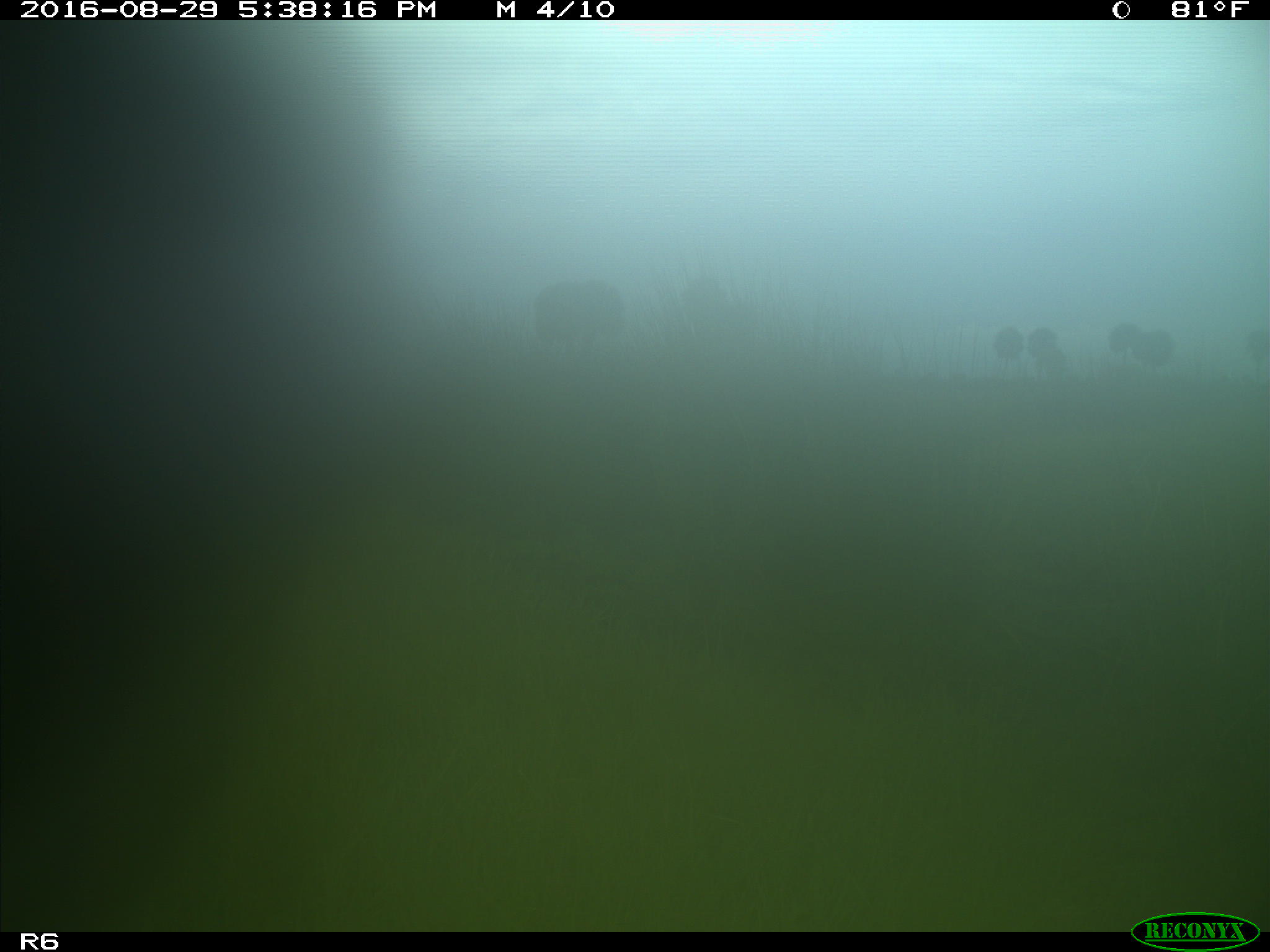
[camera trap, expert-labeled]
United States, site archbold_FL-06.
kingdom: Animalia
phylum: Chordata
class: Mammalia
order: Artiodactyla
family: Bovidae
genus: Bos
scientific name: Bos taurus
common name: domestic cow